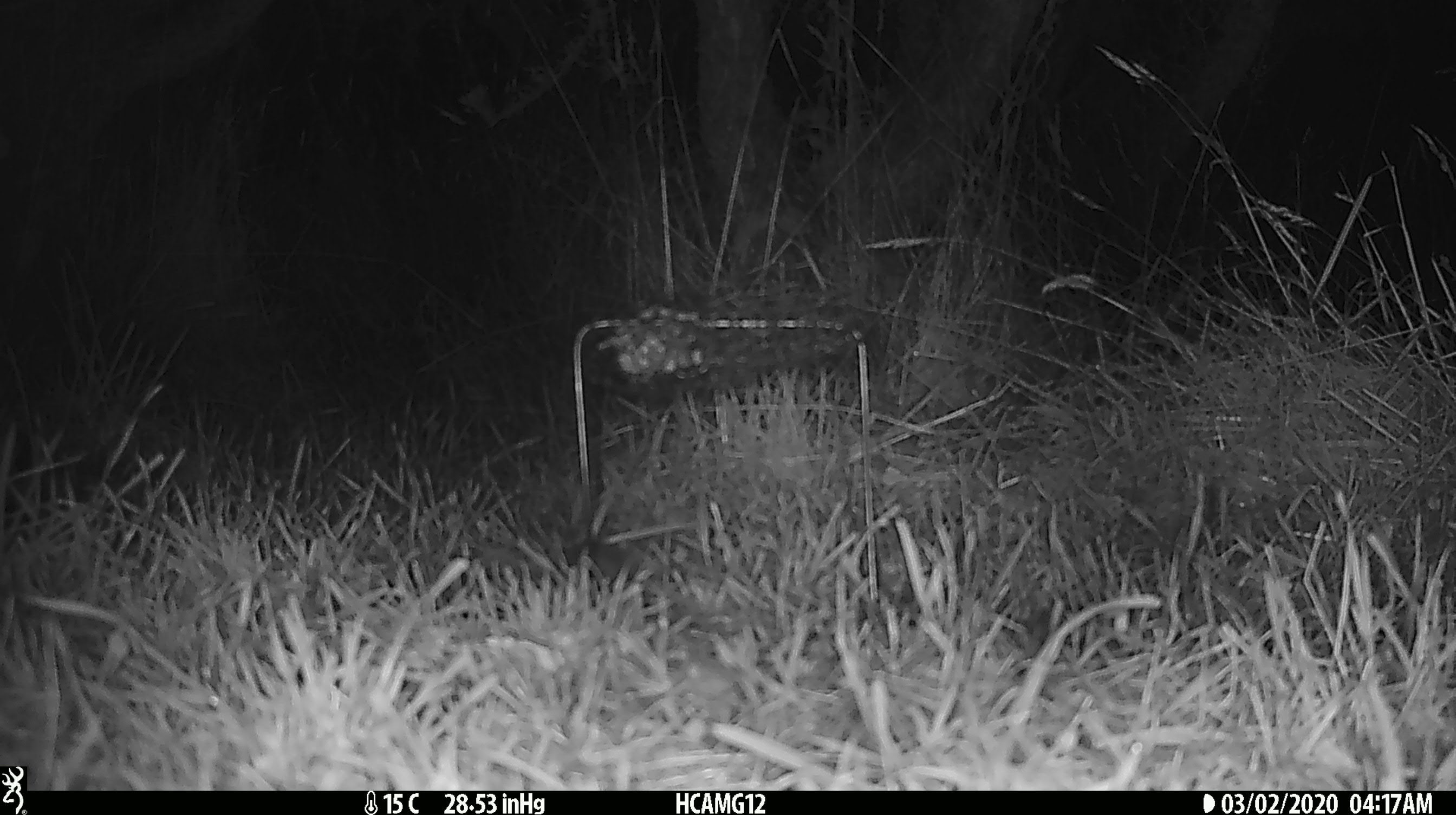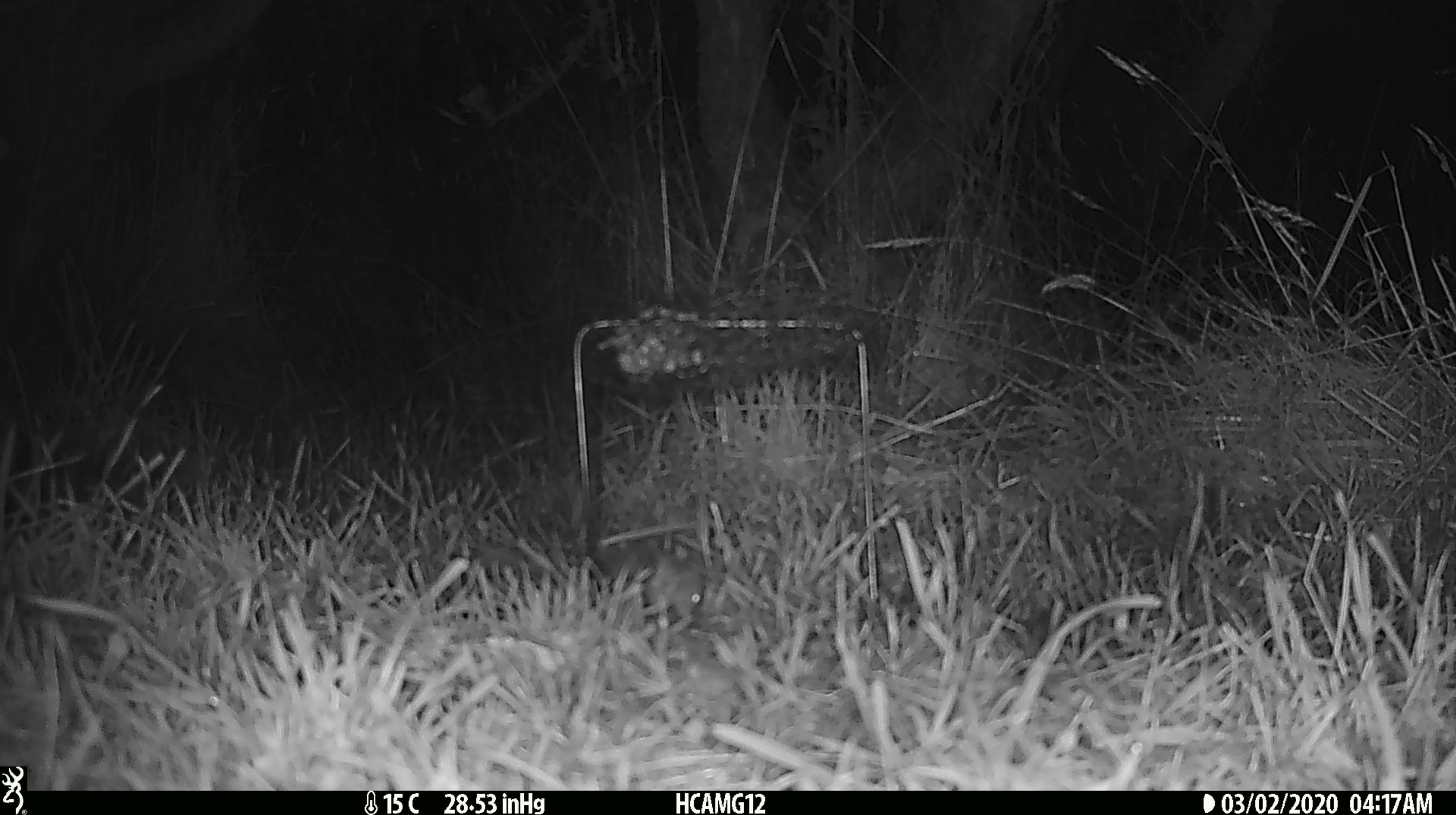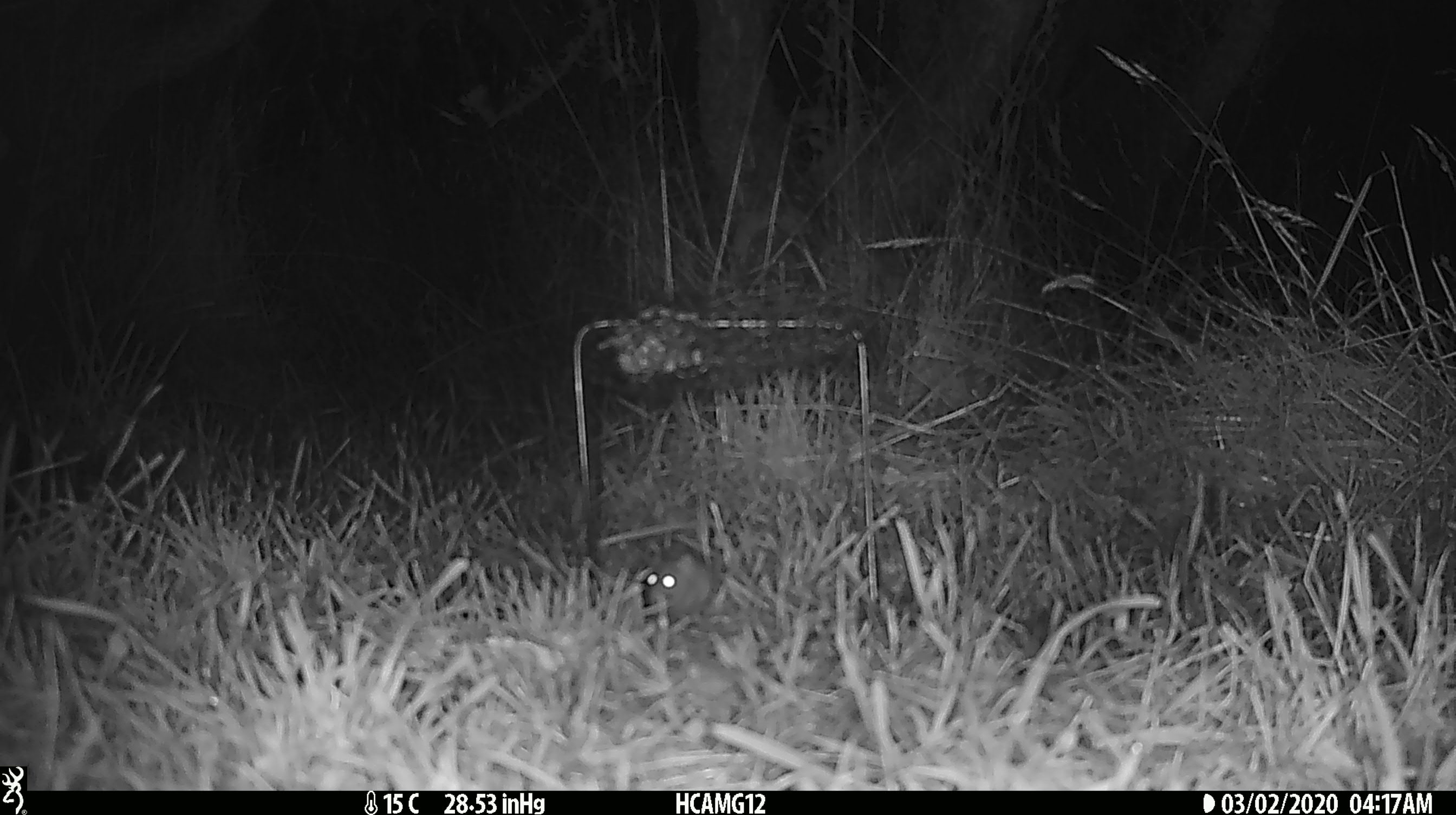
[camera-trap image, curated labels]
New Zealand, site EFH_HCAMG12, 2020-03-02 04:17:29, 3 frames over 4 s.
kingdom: Animalia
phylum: Chordata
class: Mammalia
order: Rodentia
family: Muridae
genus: Mus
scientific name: Mus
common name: mouse